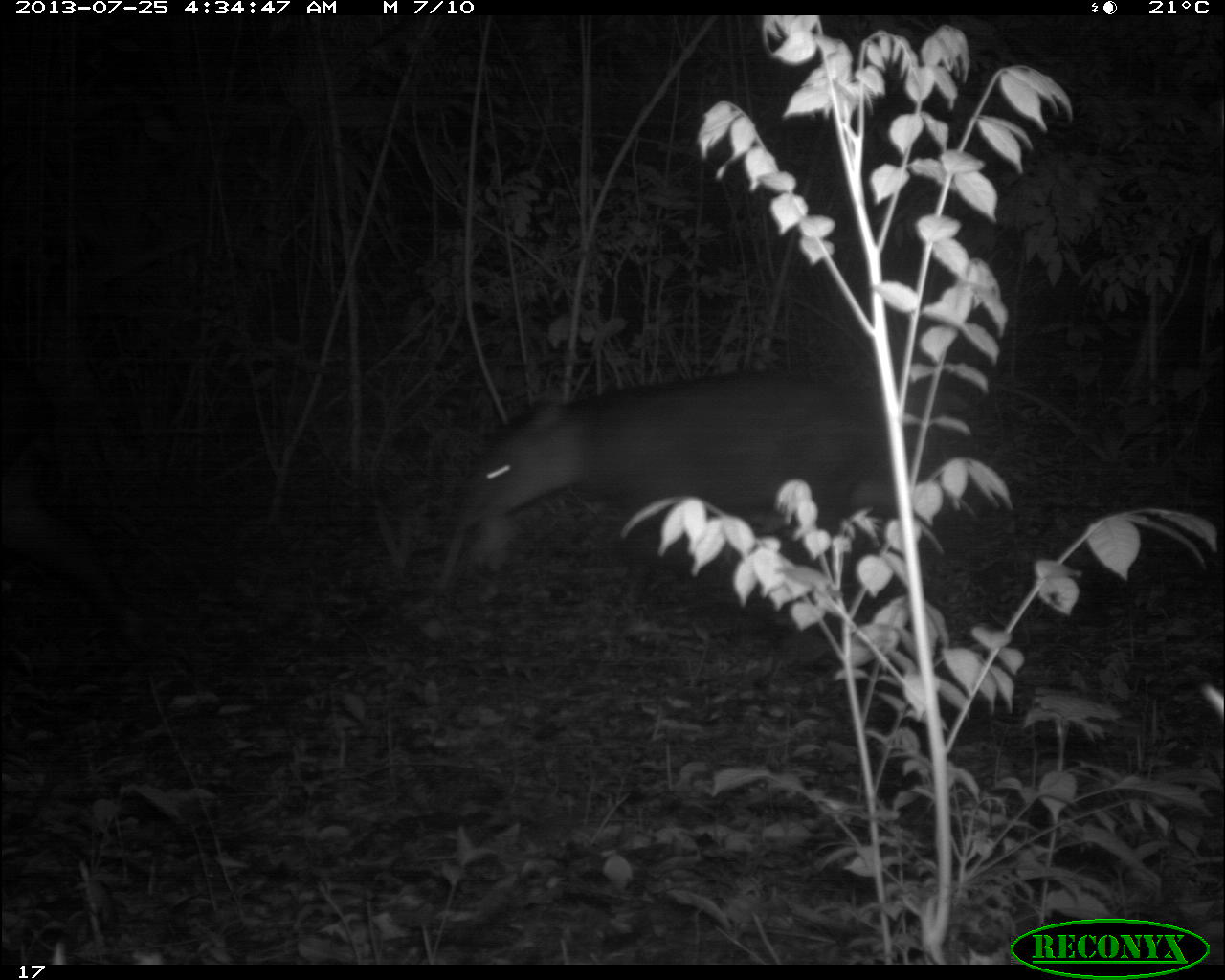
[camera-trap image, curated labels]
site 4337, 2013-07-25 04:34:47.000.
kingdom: Animalia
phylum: Chordata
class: Mammalia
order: Perissodactyla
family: Tapiridae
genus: Tapirus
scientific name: Tapirus bairdii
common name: baird's tapir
Tapirus bairdii (baird's tapir), count 1, sex female.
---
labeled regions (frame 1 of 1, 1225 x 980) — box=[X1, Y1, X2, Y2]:
tapirus bairdii: box=[473, 367, 966, 530]